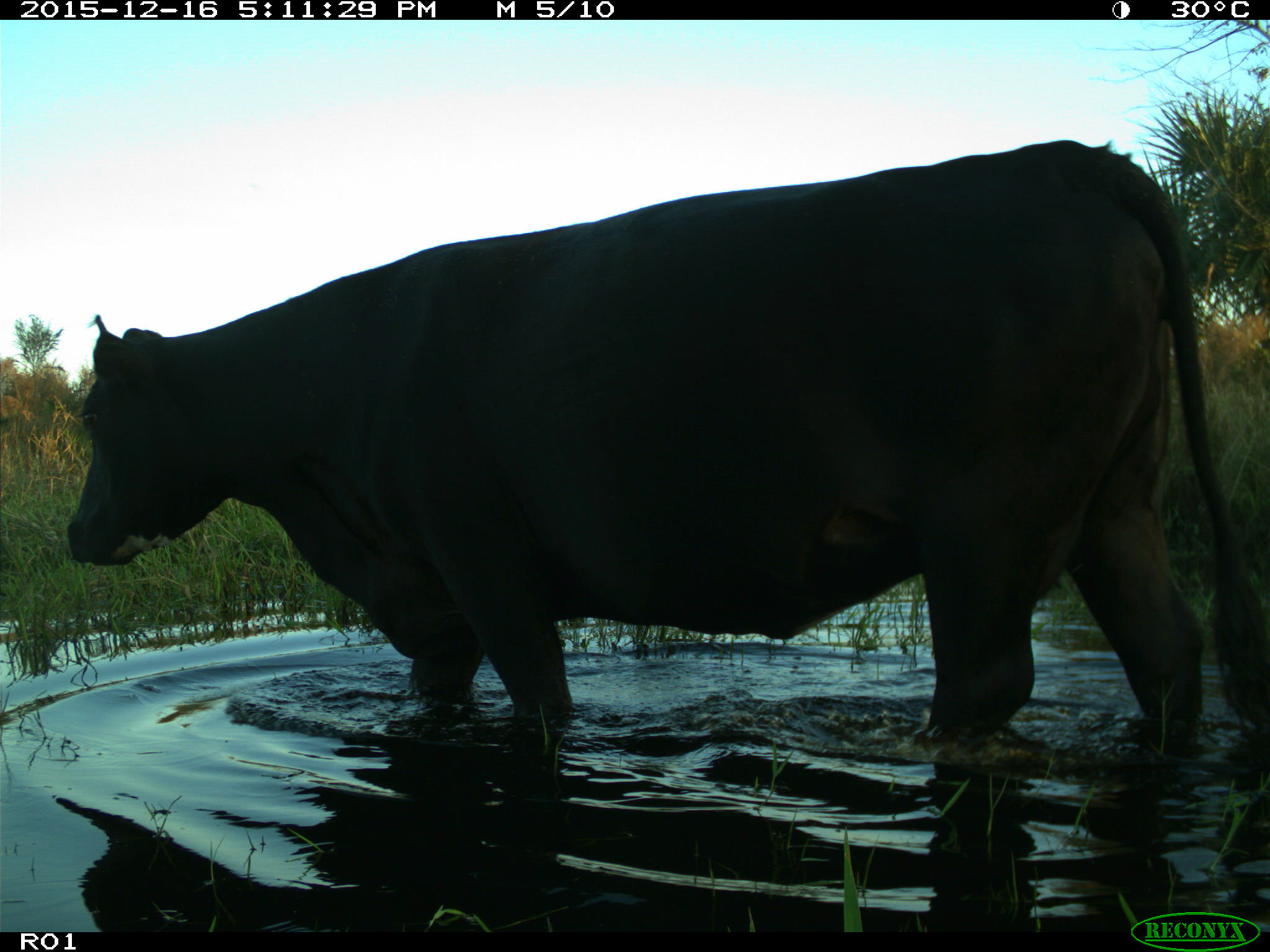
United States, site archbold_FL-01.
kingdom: Animalia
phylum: Chordata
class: Mammalia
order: Artiodactyla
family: Bovidae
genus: Bos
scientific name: Bos taurus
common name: domestic cow